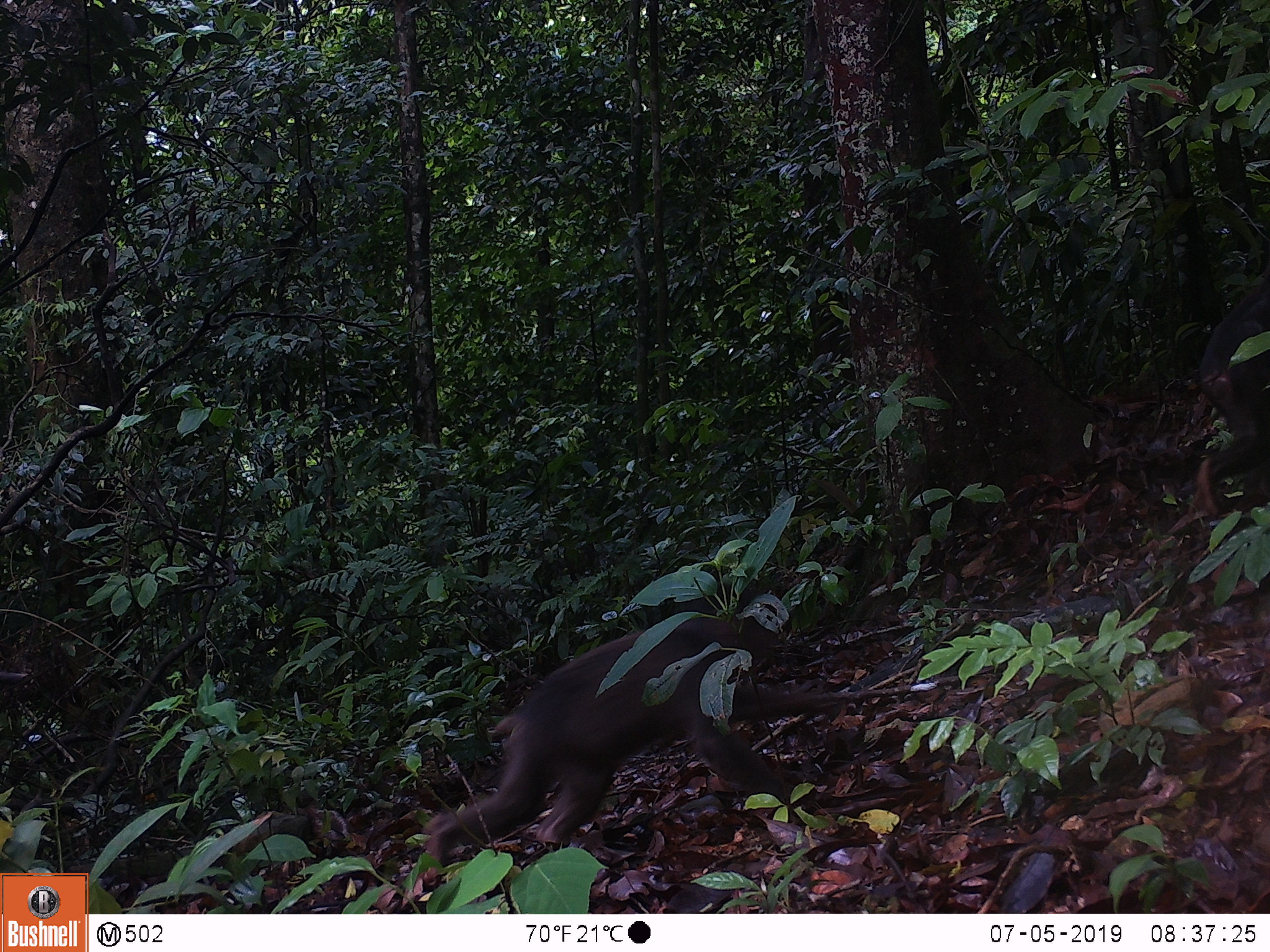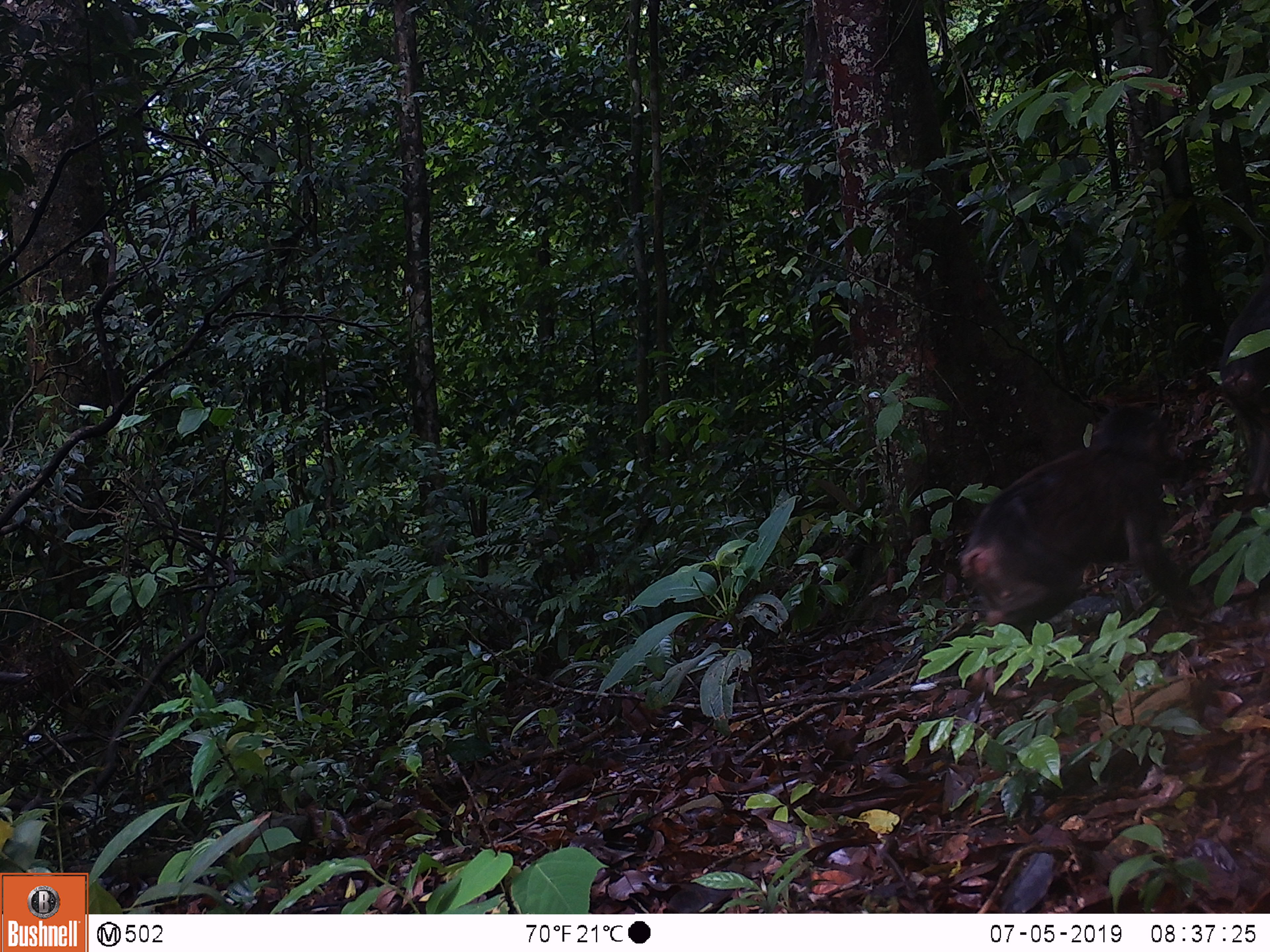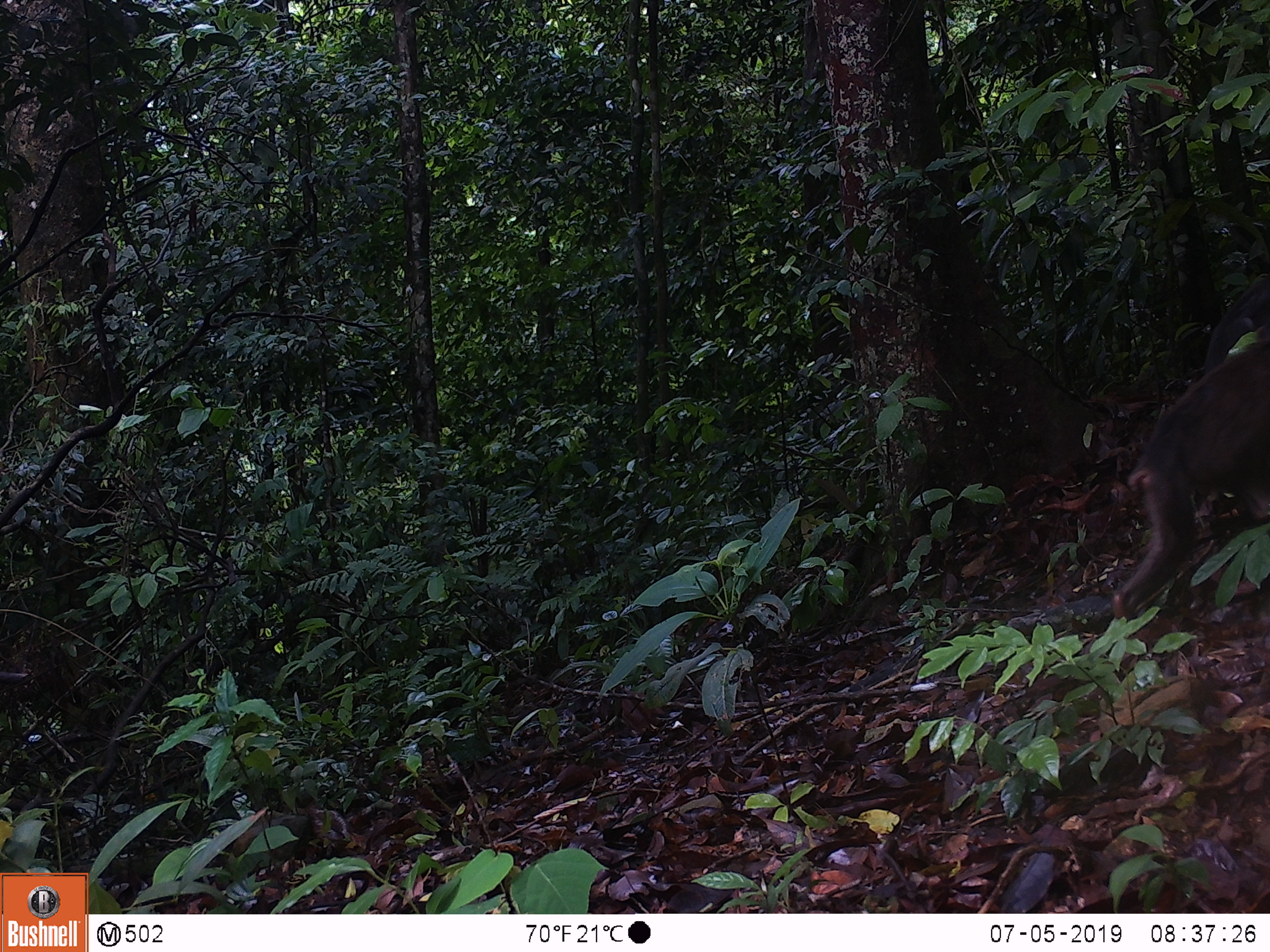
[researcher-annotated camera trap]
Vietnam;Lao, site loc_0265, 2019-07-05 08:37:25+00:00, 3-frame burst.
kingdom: Animalia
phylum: Chordata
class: Mammalia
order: Primates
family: Cercopithecidae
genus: Macaca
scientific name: Macaca arctoides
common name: stump-tailed macaque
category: stump tailed macaque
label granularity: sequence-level